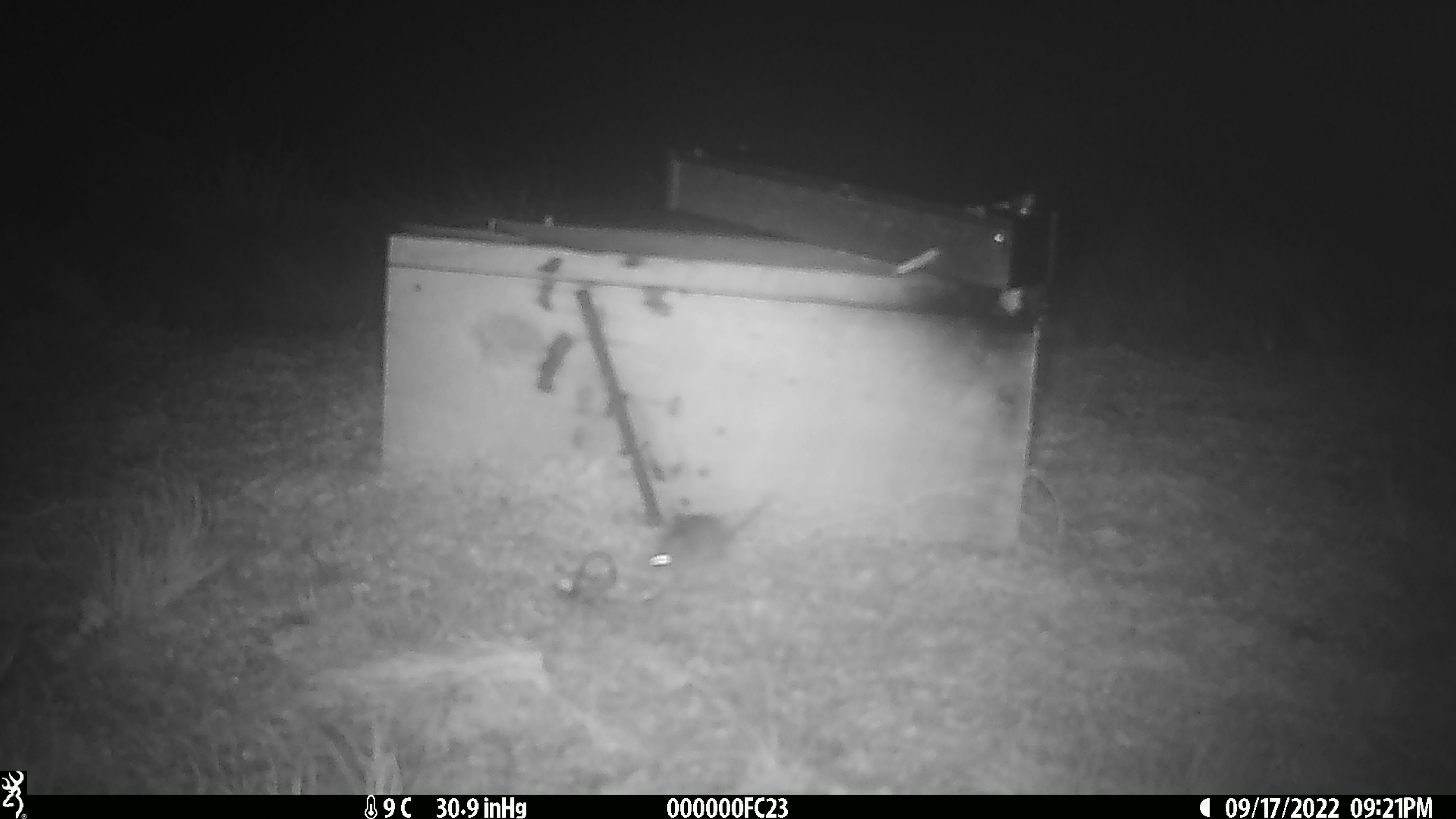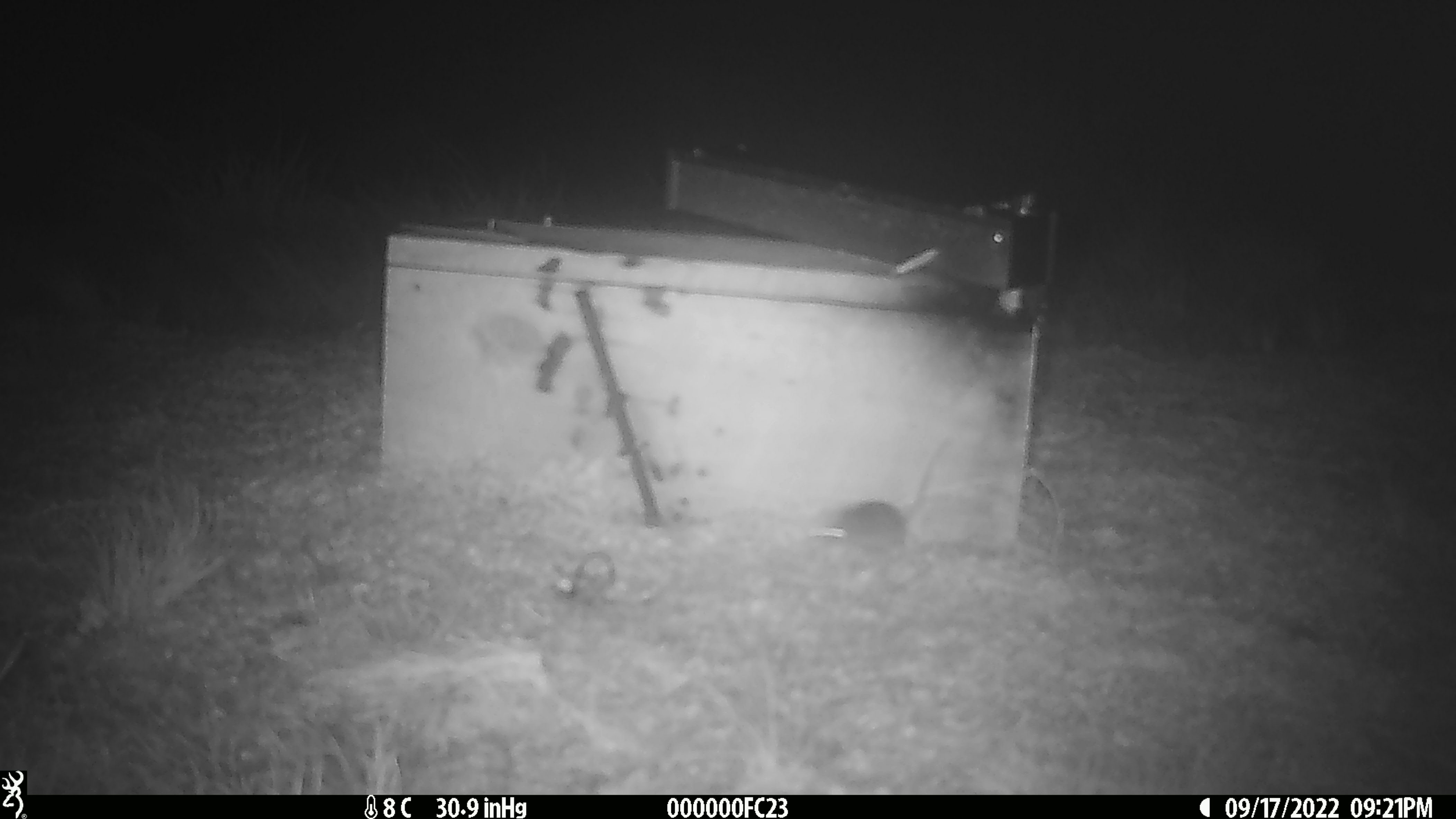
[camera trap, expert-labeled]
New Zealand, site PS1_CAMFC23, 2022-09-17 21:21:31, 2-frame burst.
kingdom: Animalia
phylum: Chordata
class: Mammalia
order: Rodentia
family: Muridae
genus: Mus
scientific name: Mus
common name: mouse